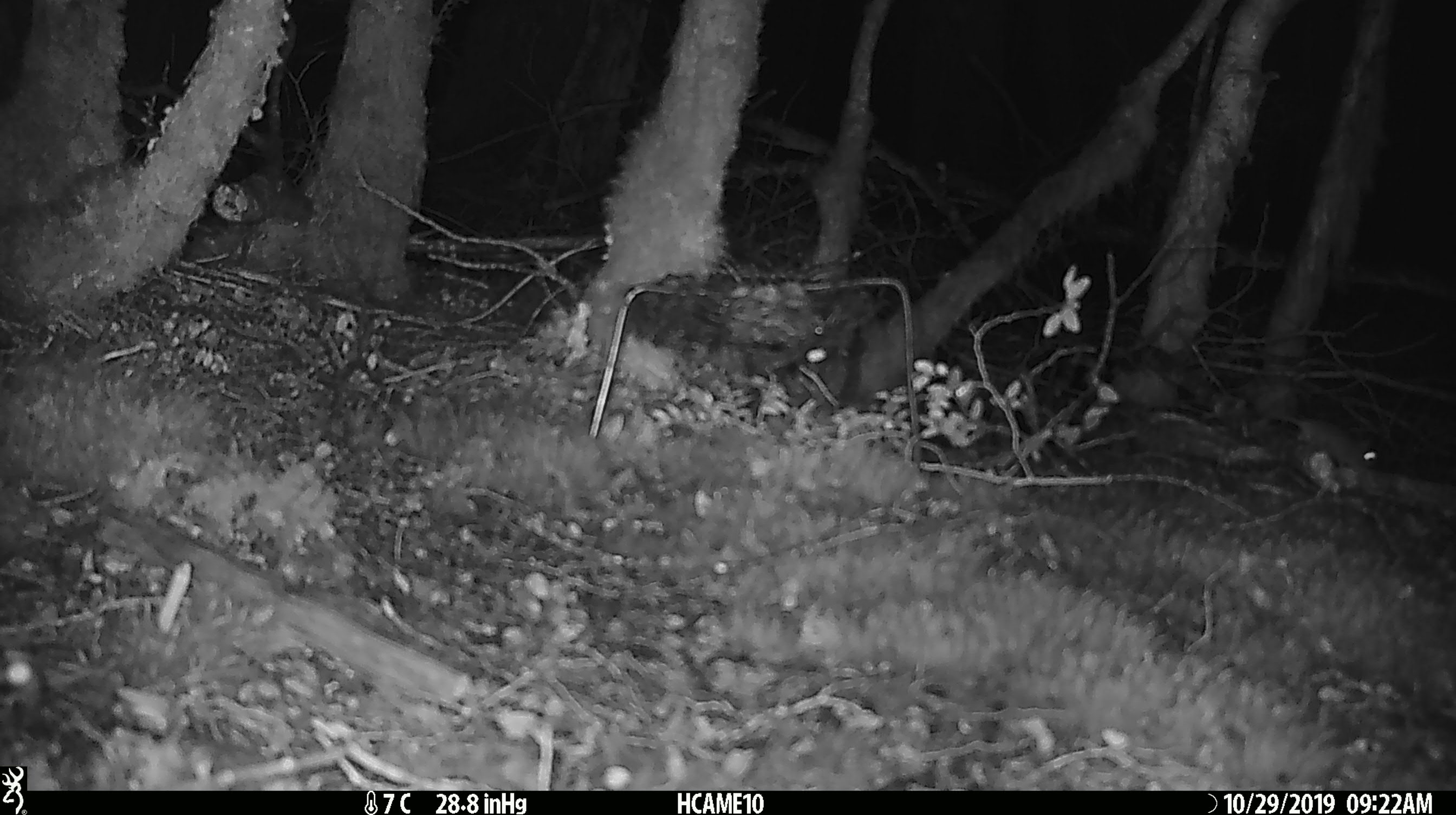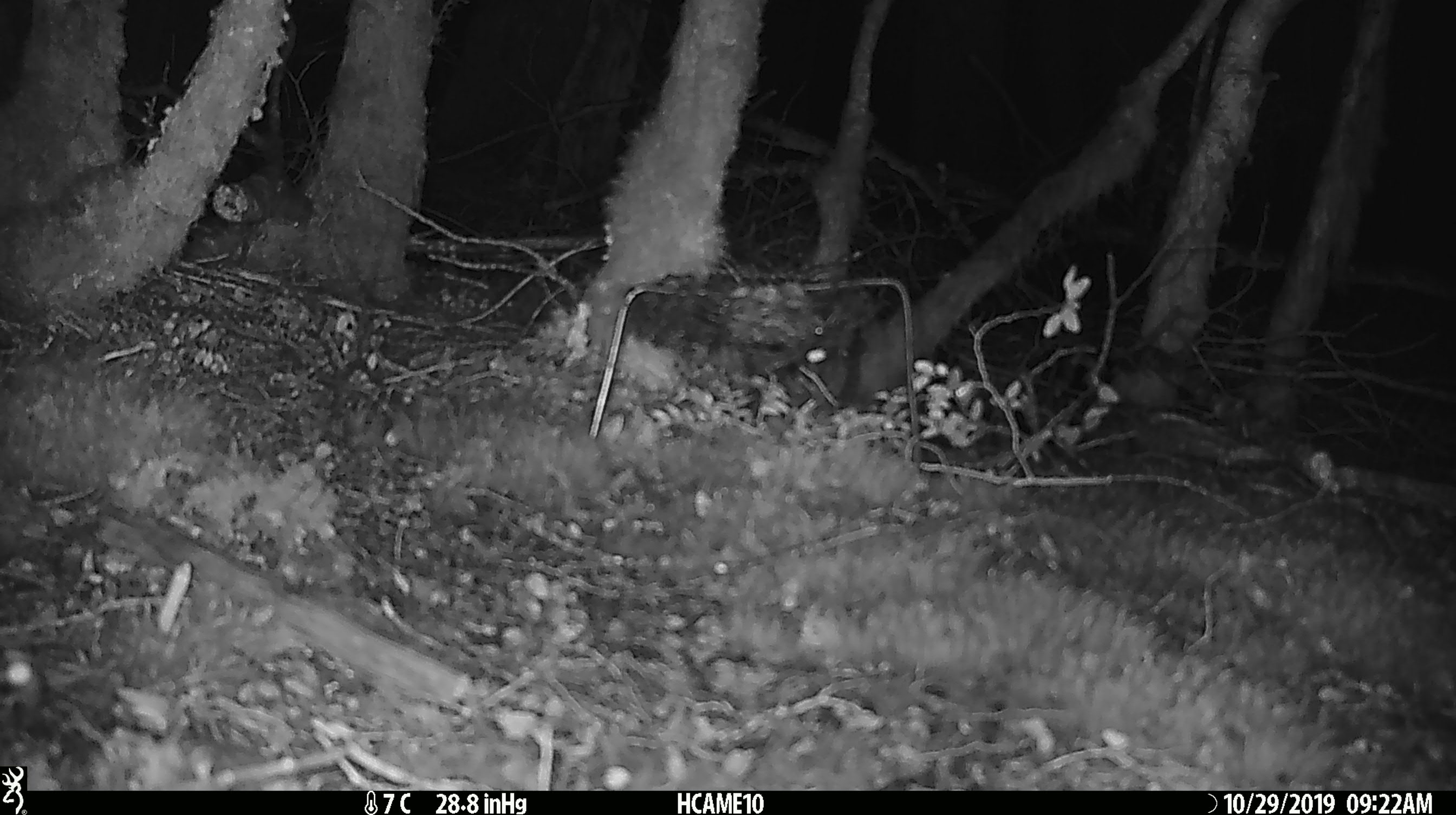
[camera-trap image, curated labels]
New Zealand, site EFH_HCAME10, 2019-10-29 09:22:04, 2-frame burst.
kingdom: Animalia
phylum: Chordata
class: Mammalia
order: Rodentia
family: Muridae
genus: Mus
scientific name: Mus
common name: mouse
Mouse (Mus).